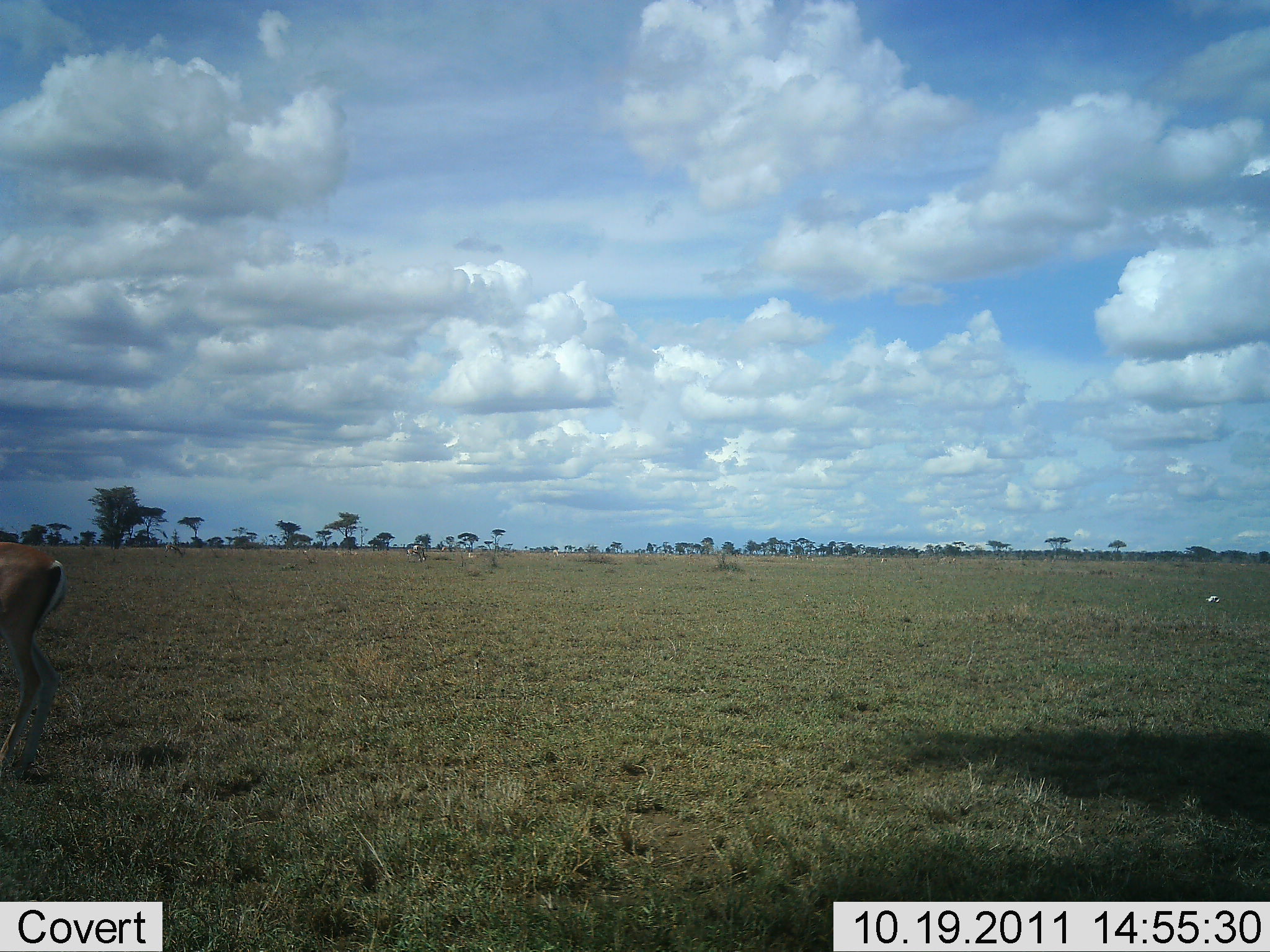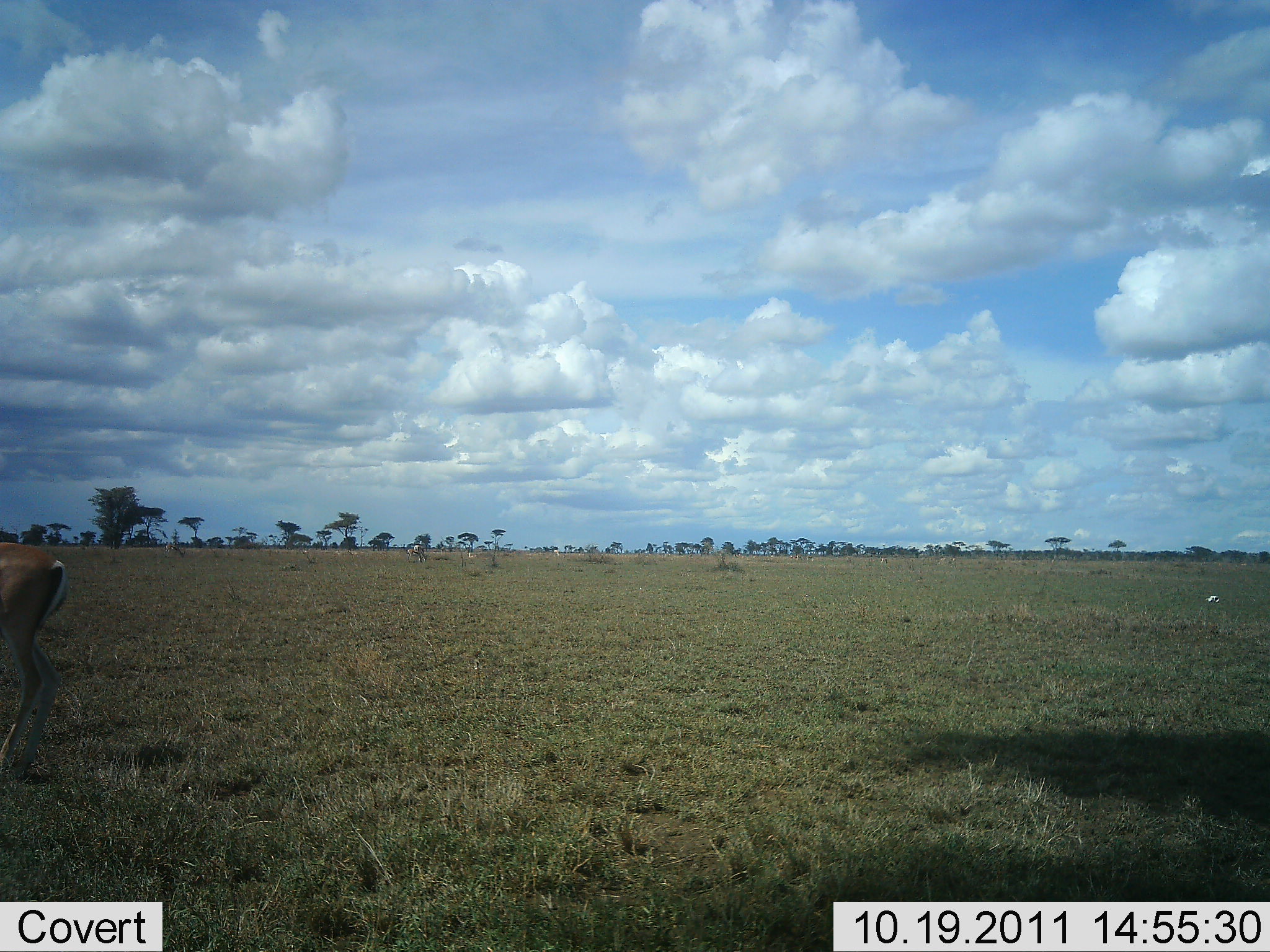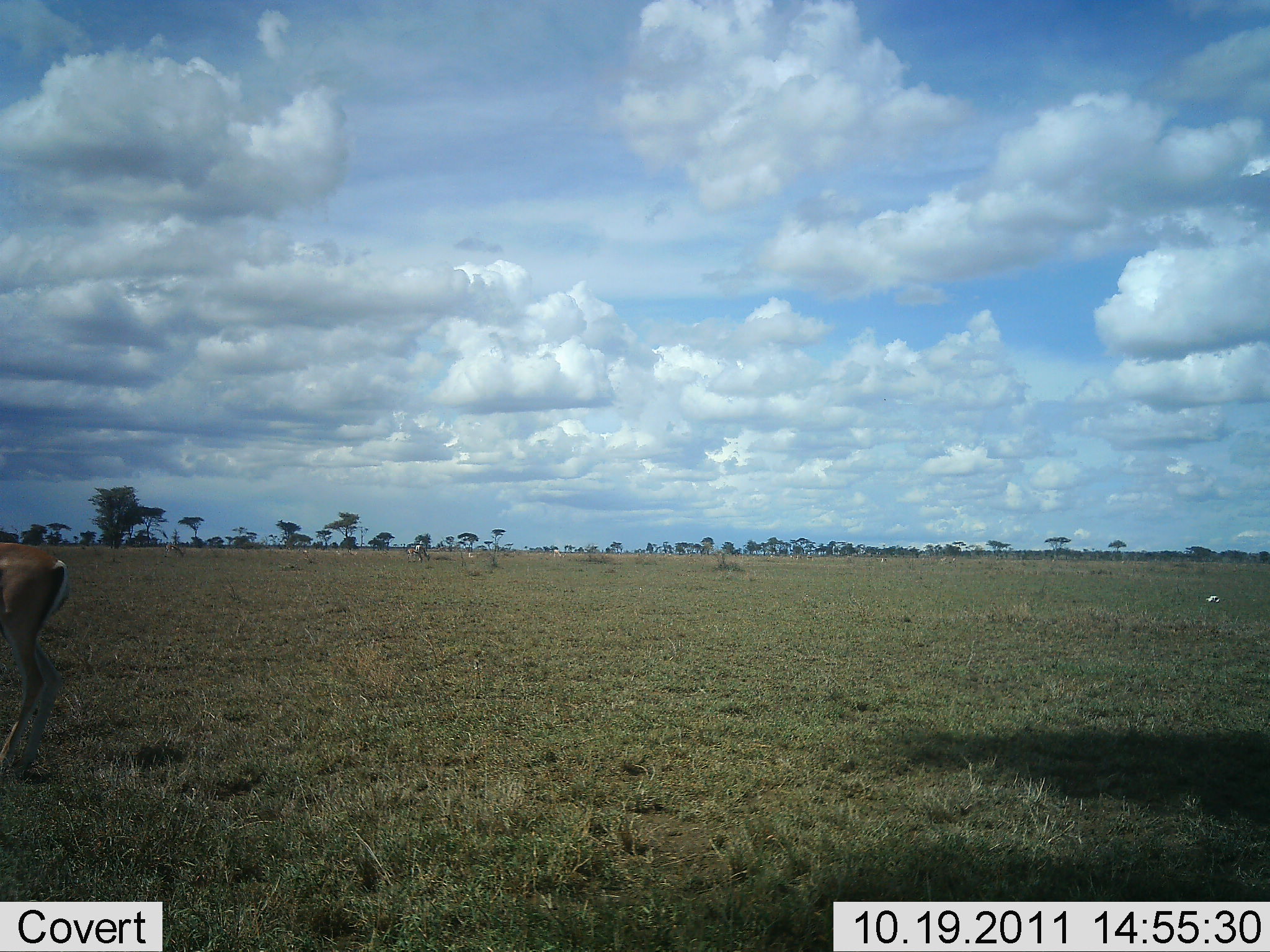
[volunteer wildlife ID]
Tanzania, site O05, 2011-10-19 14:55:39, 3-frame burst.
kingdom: Animalia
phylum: Chordata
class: Mammalia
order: Artiodactyla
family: Bovidae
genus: Nanger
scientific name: Nanger granti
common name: grant's gazelle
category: gazellegrants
Gazellegrants (grant's gazelle) (Nanger granti), count 1. Behavior (volunteer vote fractions): standing 100%, resting 0%, moving 0%, interacting 0%. Young present (vote fraction): 0%. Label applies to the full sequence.